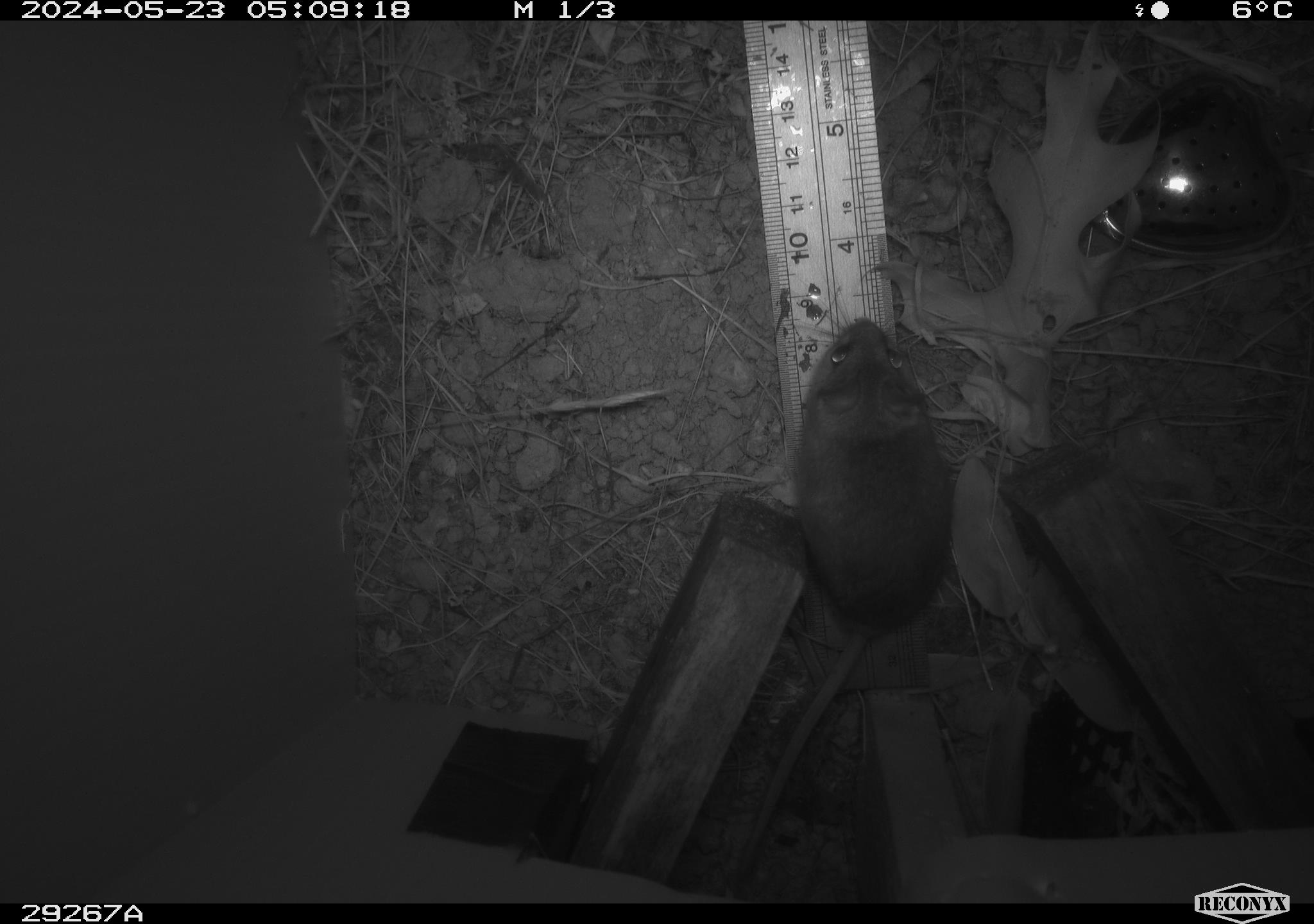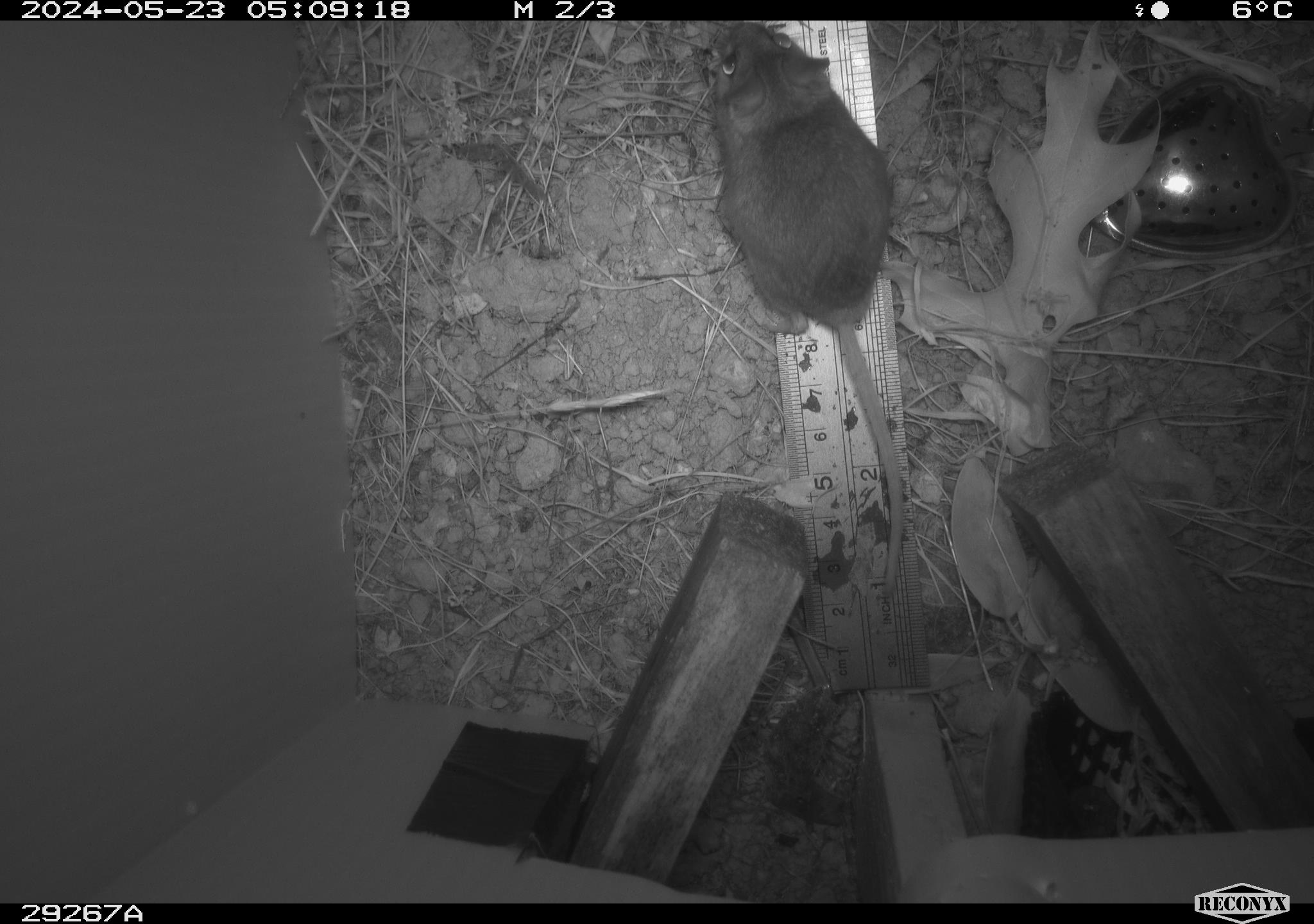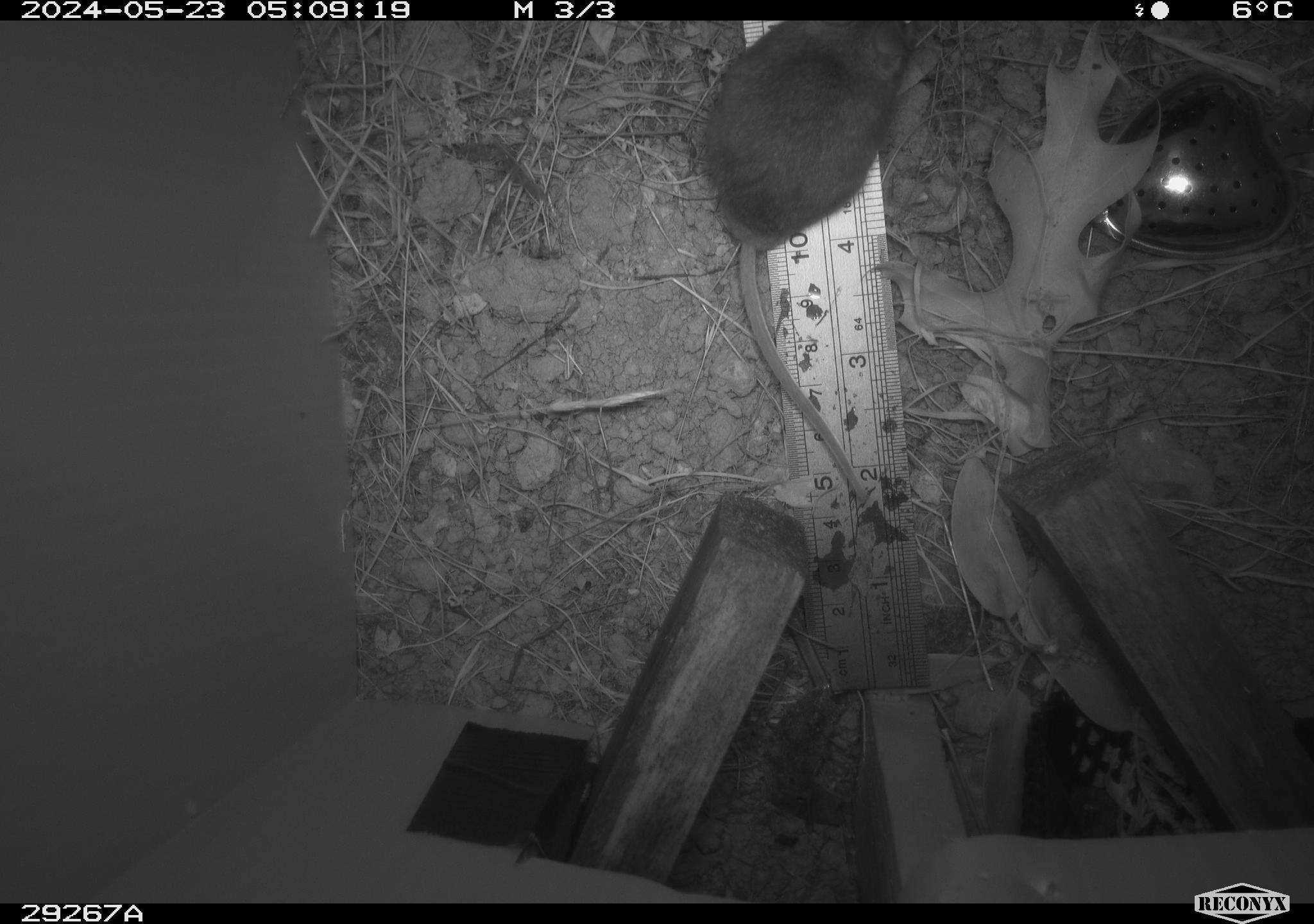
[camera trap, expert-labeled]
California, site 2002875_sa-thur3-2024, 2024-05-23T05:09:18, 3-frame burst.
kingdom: Animalia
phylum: Chordata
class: Mammalia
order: Rodentia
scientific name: Rodentia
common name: mouse species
Mouse species (Rodentia).